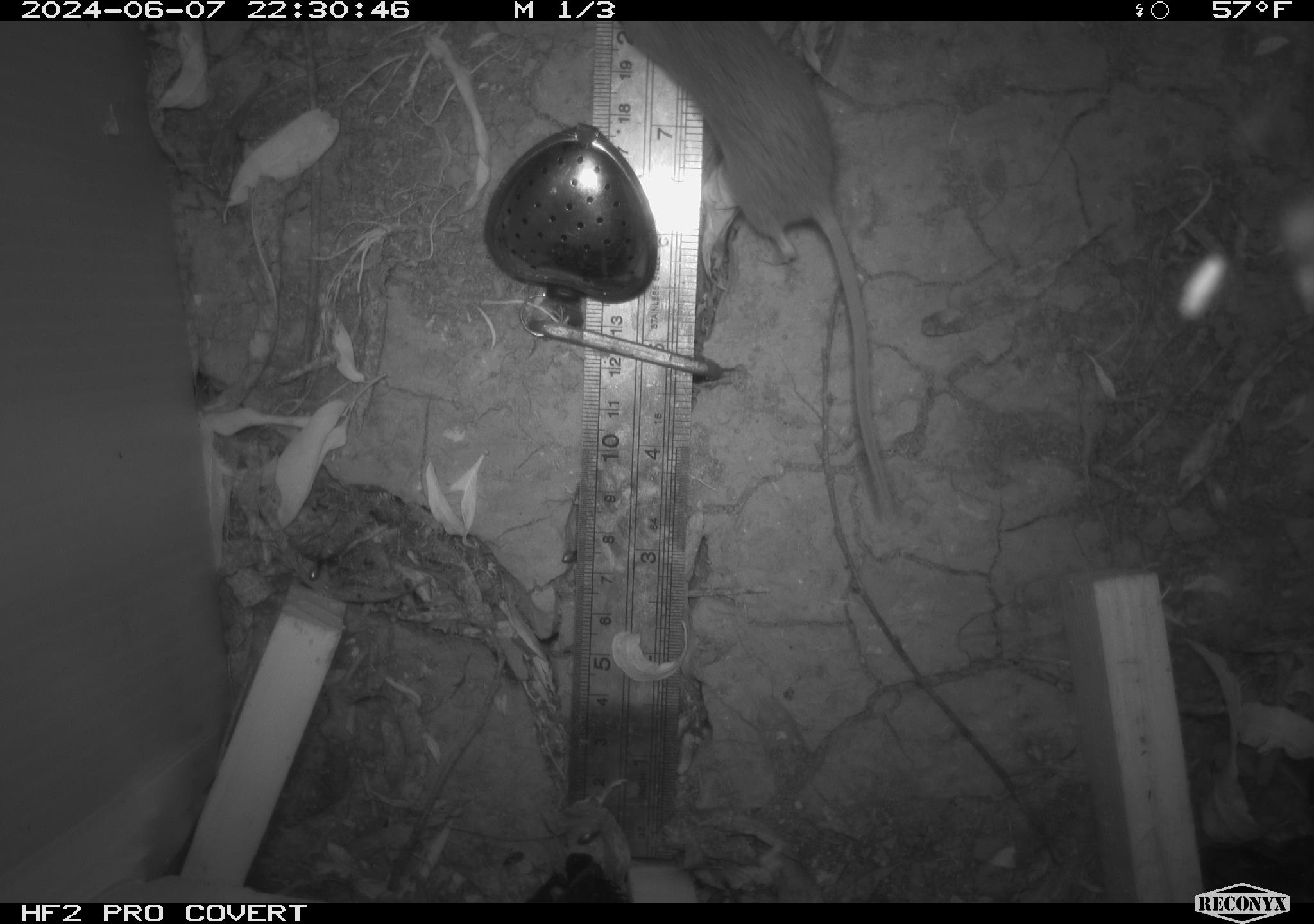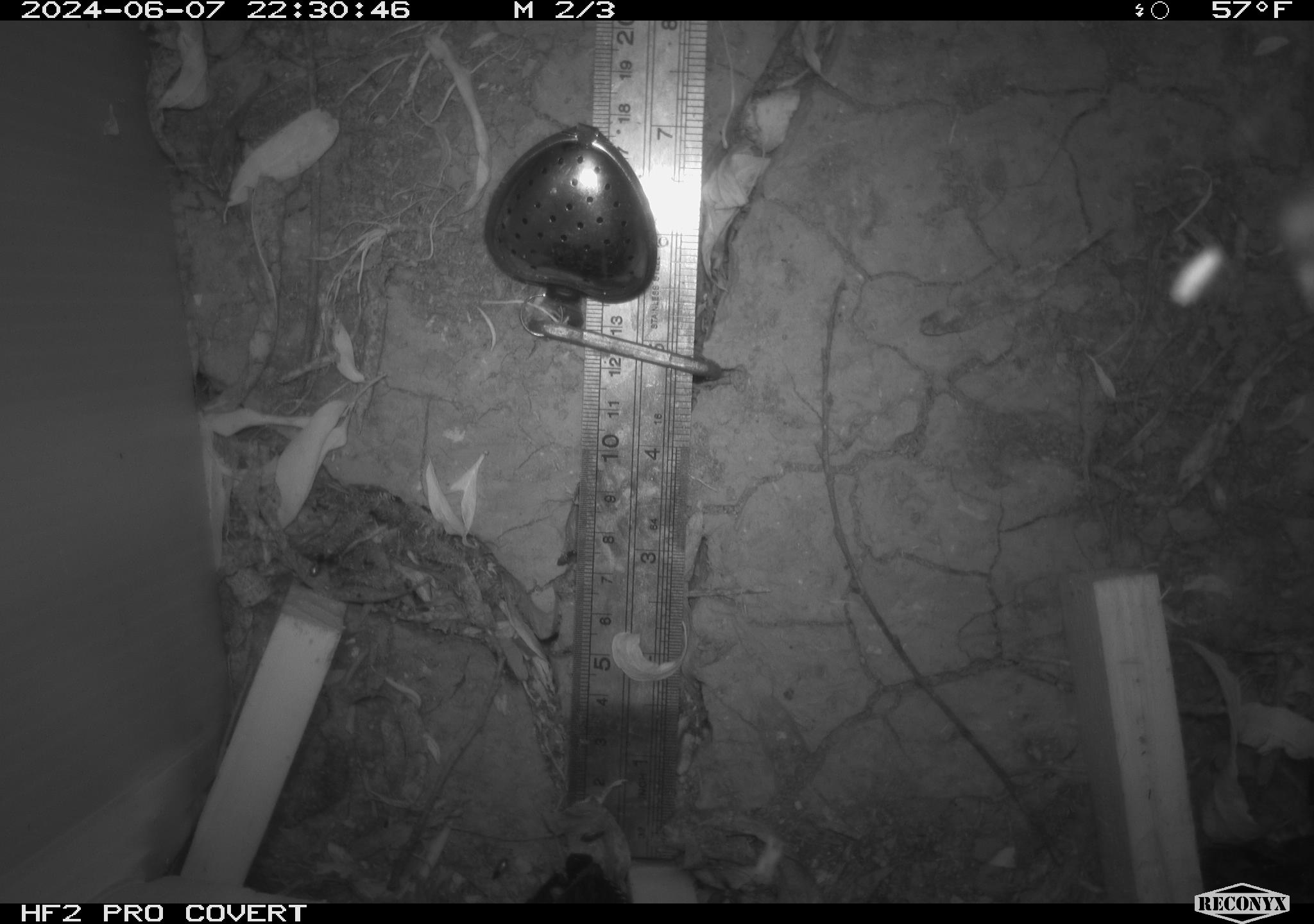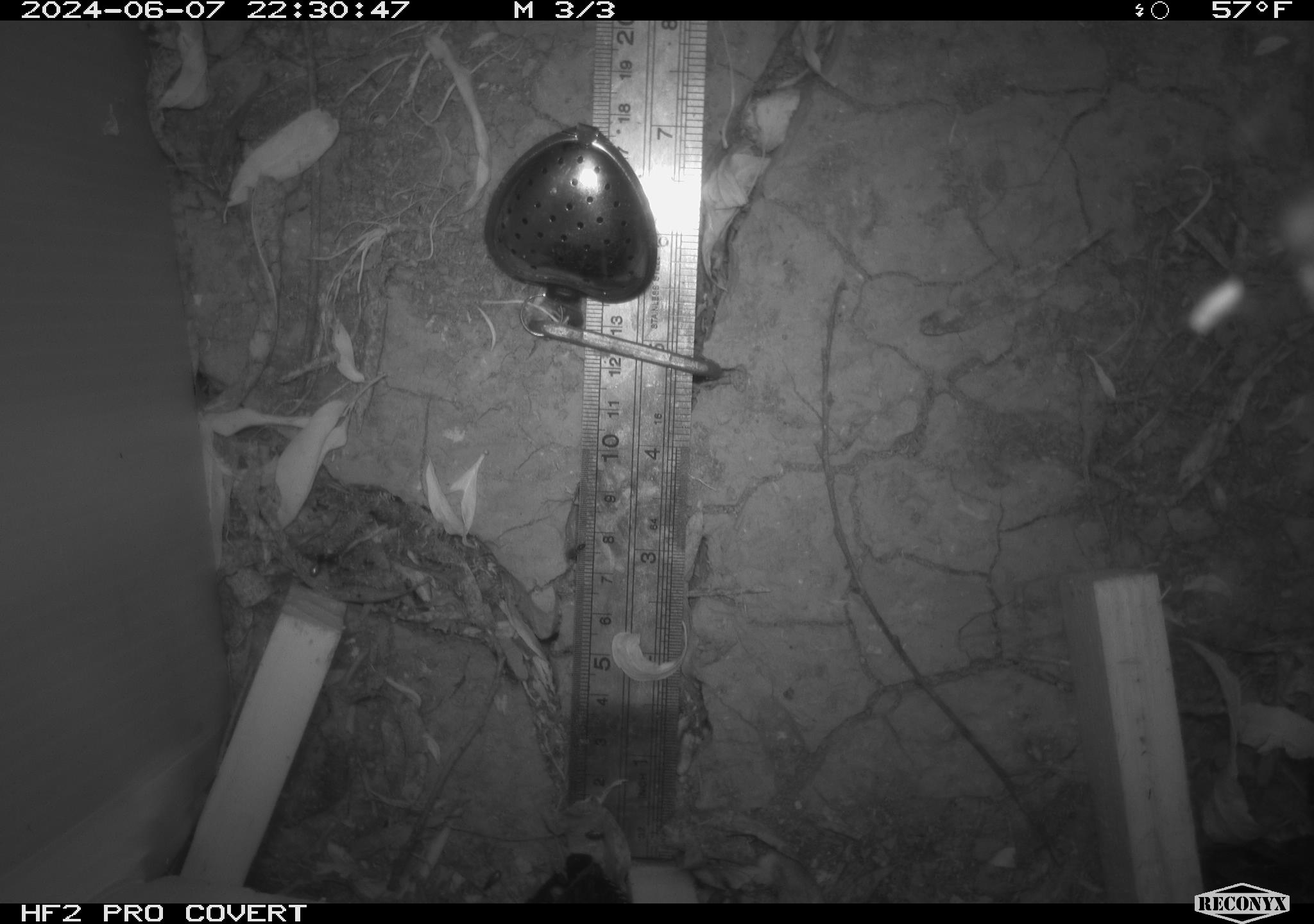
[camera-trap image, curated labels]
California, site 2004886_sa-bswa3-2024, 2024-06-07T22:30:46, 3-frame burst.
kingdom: Animalia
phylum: Chordata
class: Mammalia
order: Rodentia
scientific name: Rodentia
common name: mouse species